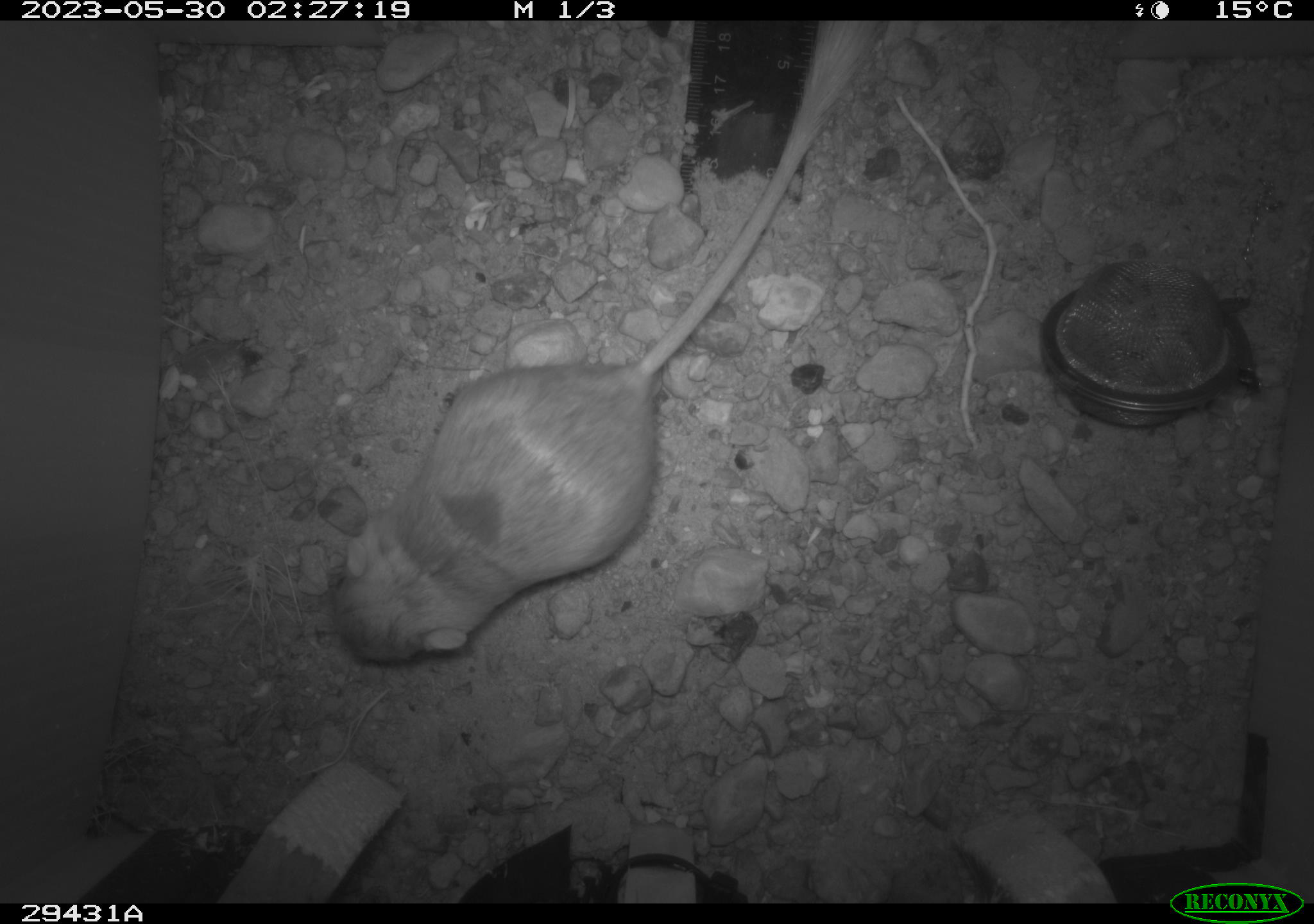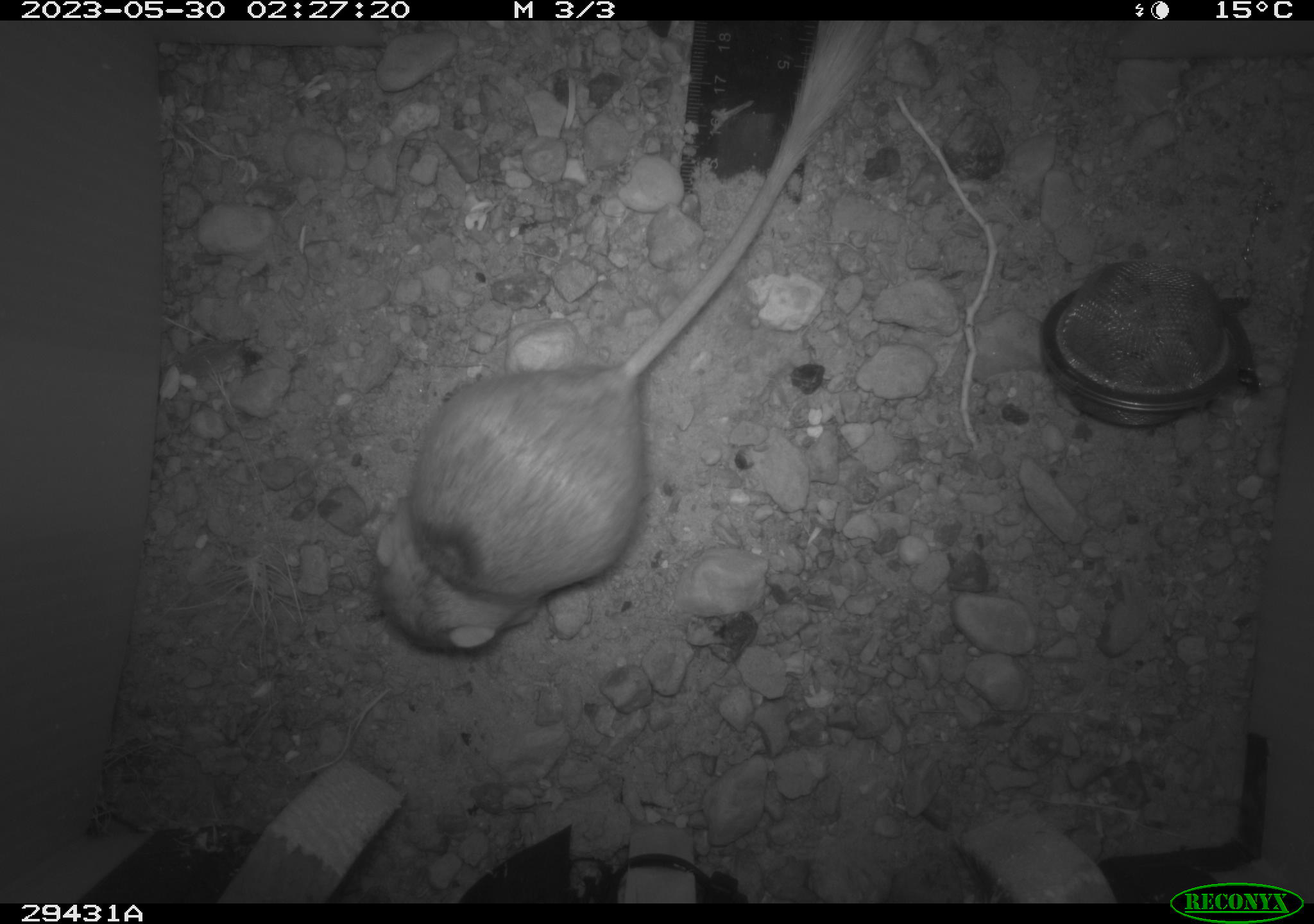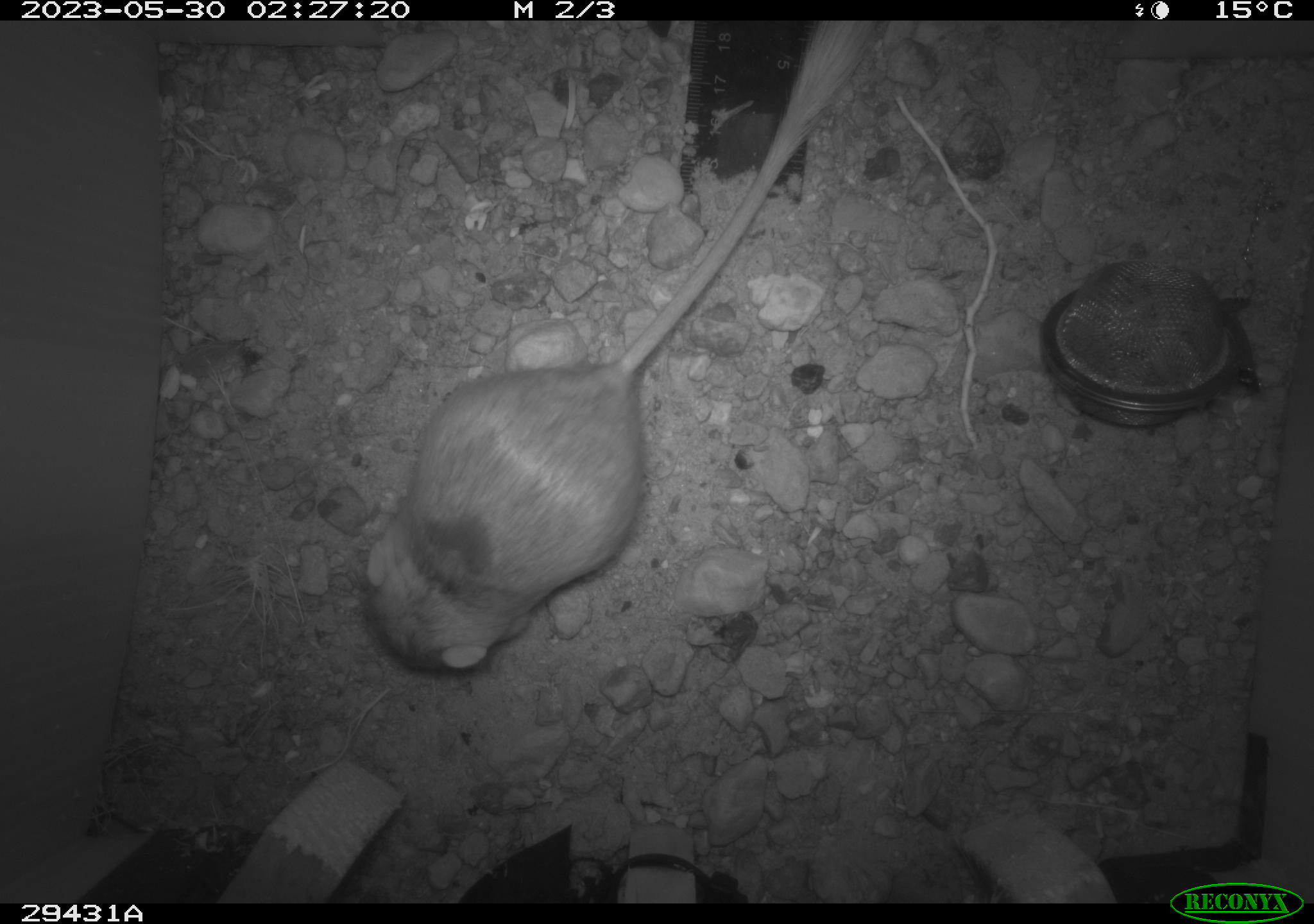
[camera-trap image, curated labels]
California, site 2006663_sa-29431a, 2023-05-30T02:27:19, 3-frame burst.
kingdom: Animalia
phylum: Chordata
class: Mammalia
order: Rodentia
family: Heteromyidae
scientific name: Heteromyidae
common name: kangaroo rats and pocket mice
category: heteromyidae family